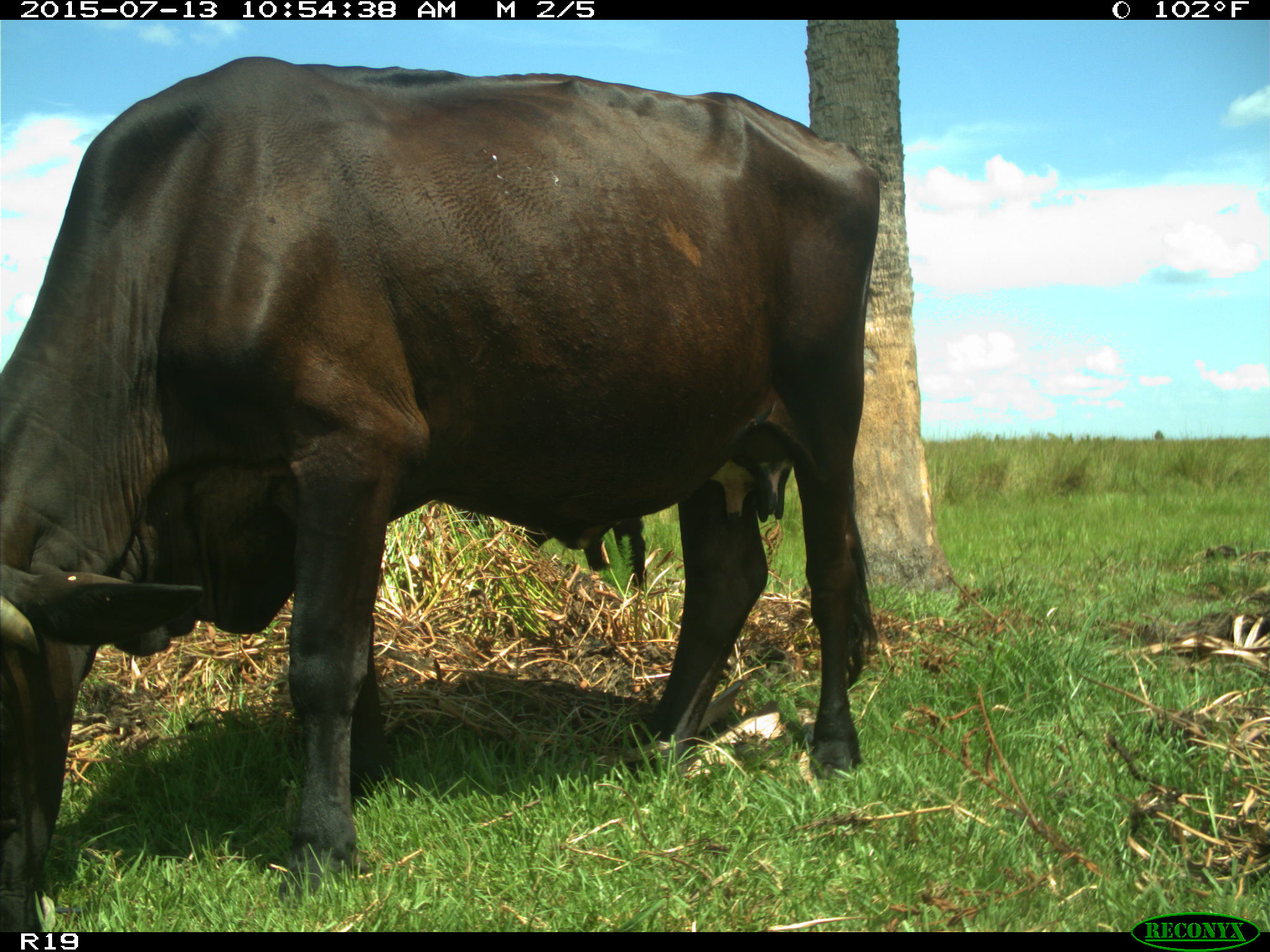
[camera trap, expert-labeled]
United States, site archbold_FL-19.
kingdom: Animalia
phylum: Chordata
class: Mammalia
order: Artiodactyla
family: Bovidae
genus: Bos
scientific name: Bos taurus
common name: domestic cow